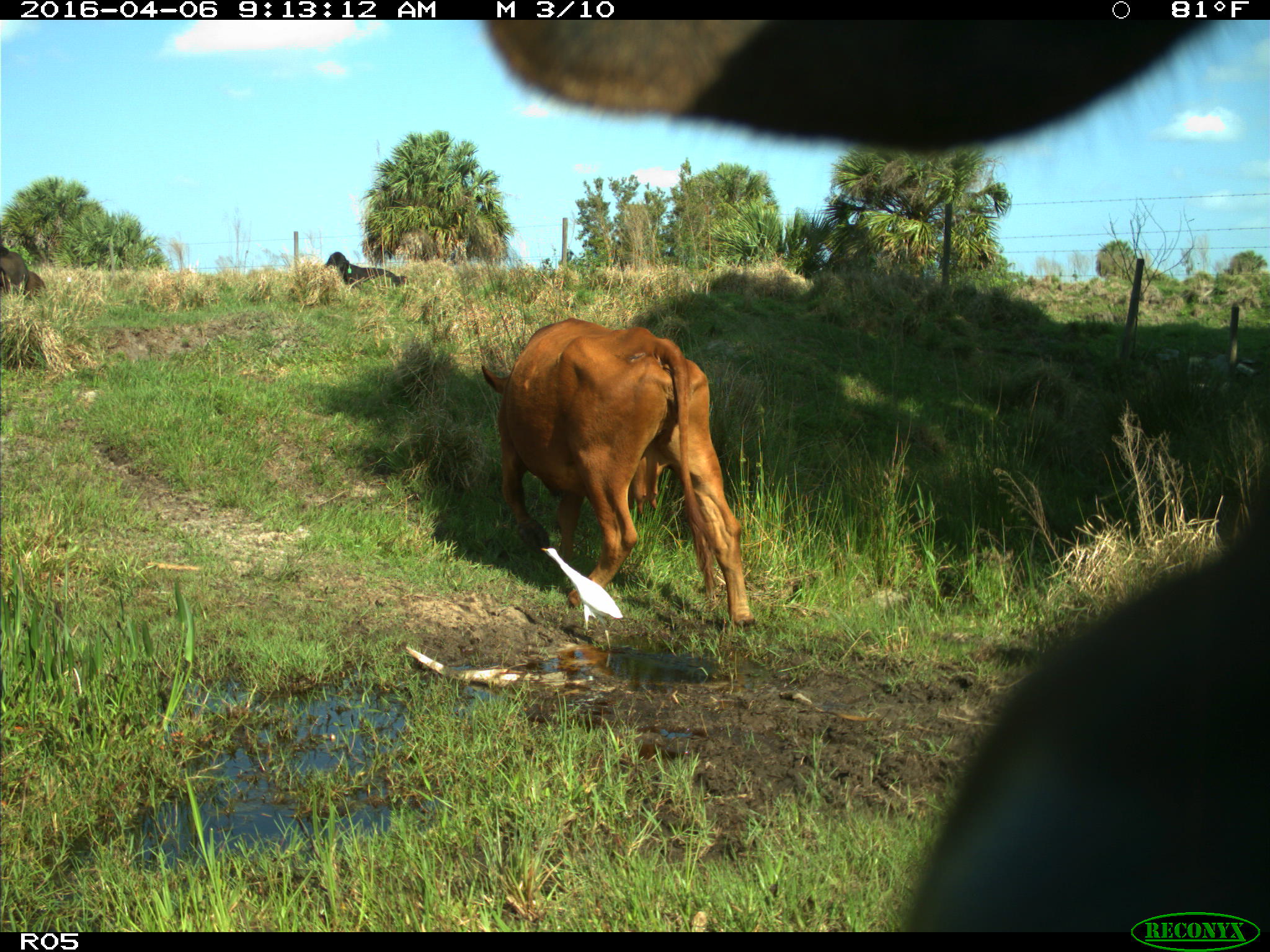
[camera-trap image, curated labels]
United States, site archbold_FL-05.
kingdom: Animalia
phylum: Chordata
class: Mammalia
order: Artiodactyla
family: Bovidae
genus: Bos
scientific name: Bos taurus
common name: domestic cow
Bos taurus (domestic cow).